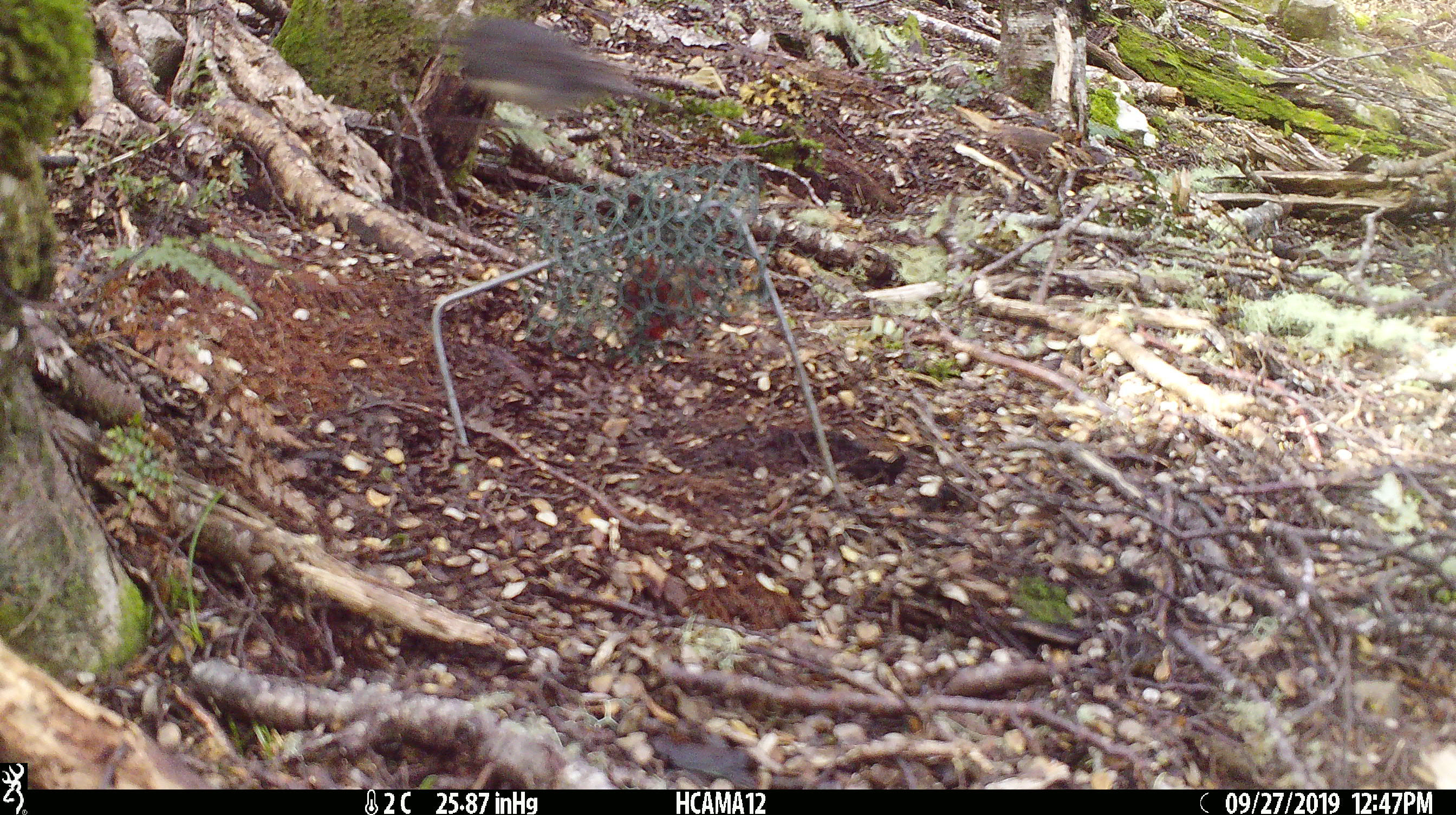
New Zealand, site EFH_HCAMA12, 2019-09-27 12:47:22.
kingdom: Animalia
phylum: Chordata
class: Aves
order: Passeriformes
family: Petroicidae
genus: Petroica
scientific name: Petroica australis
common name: new zealand robin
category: robin